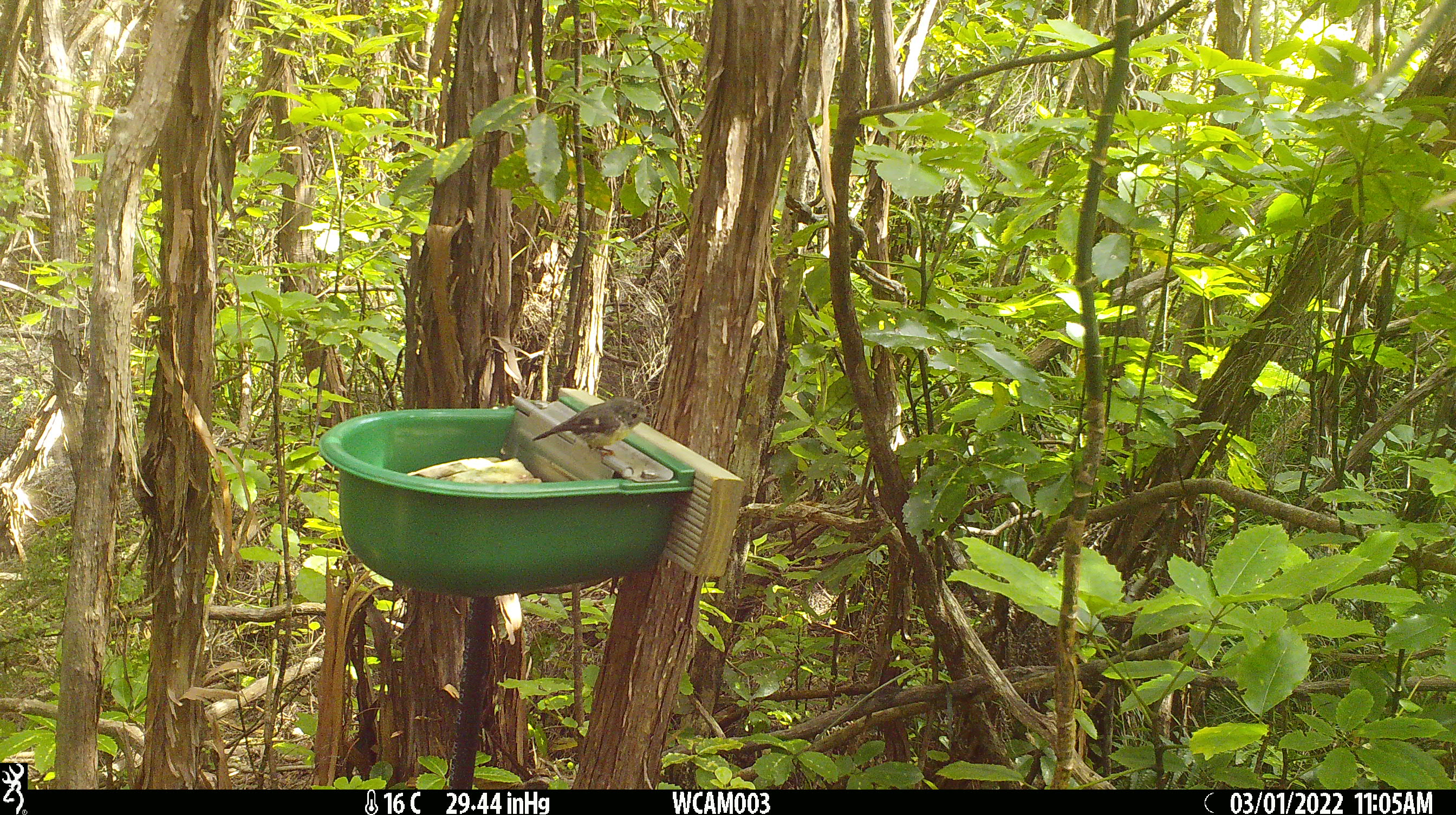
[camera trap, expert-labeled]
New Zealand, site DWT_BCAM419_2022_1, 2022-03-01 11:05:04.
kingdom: Animalia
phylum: Chordata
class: Aves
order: Passeriformes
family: Petroicidae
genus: Petroica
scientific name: Petroica macrocephala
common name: tomtit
Tomtit (Petroica macrocephala).